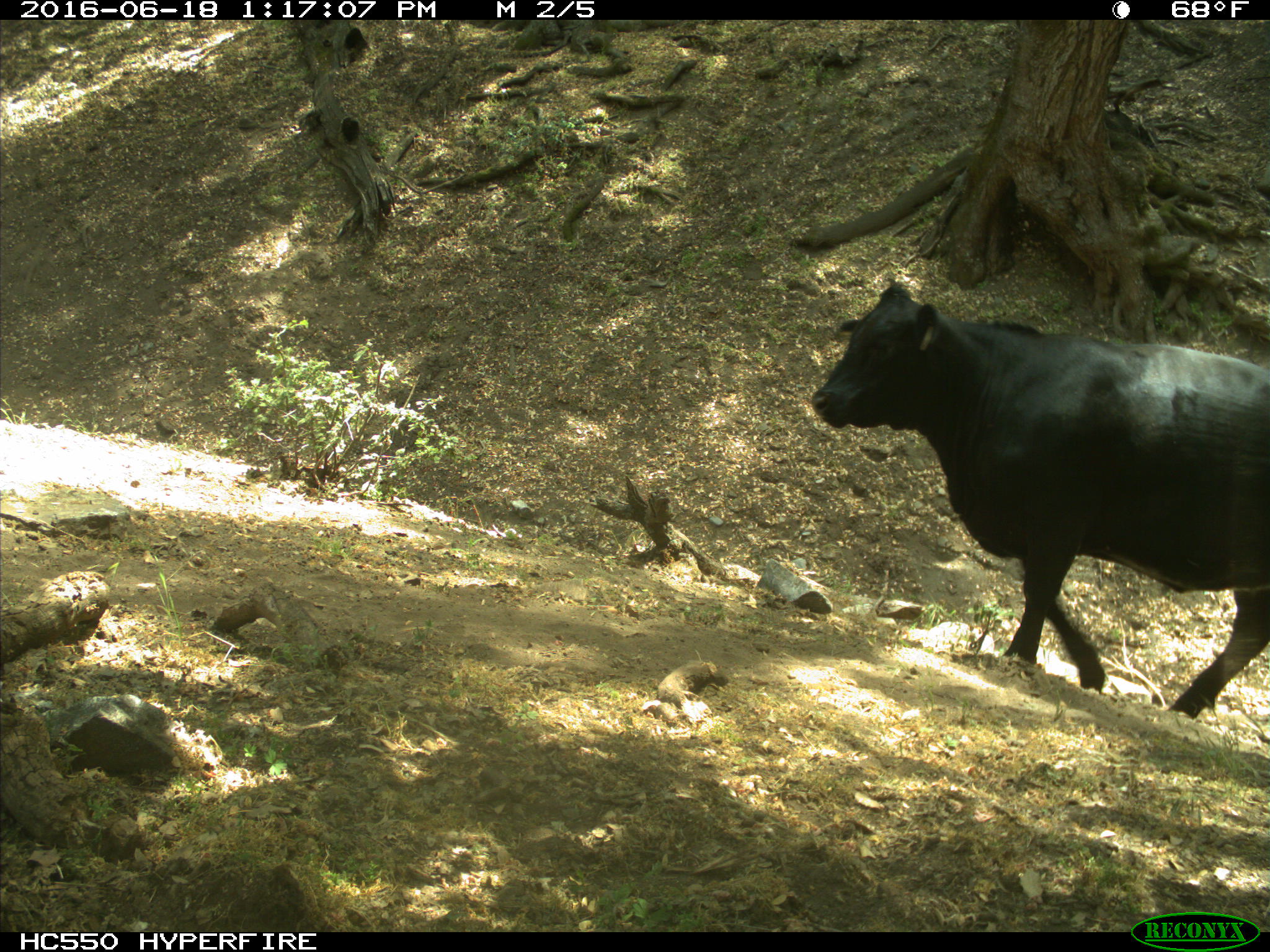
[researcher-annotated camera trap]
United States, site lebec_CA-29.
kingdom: Animalia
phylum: Chordata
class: Mammalia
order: Artiodactyla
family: Bovidae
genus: Bos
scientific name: Bos taurus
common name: domestic cow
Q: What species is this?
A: Bos taurus (domestic cow).